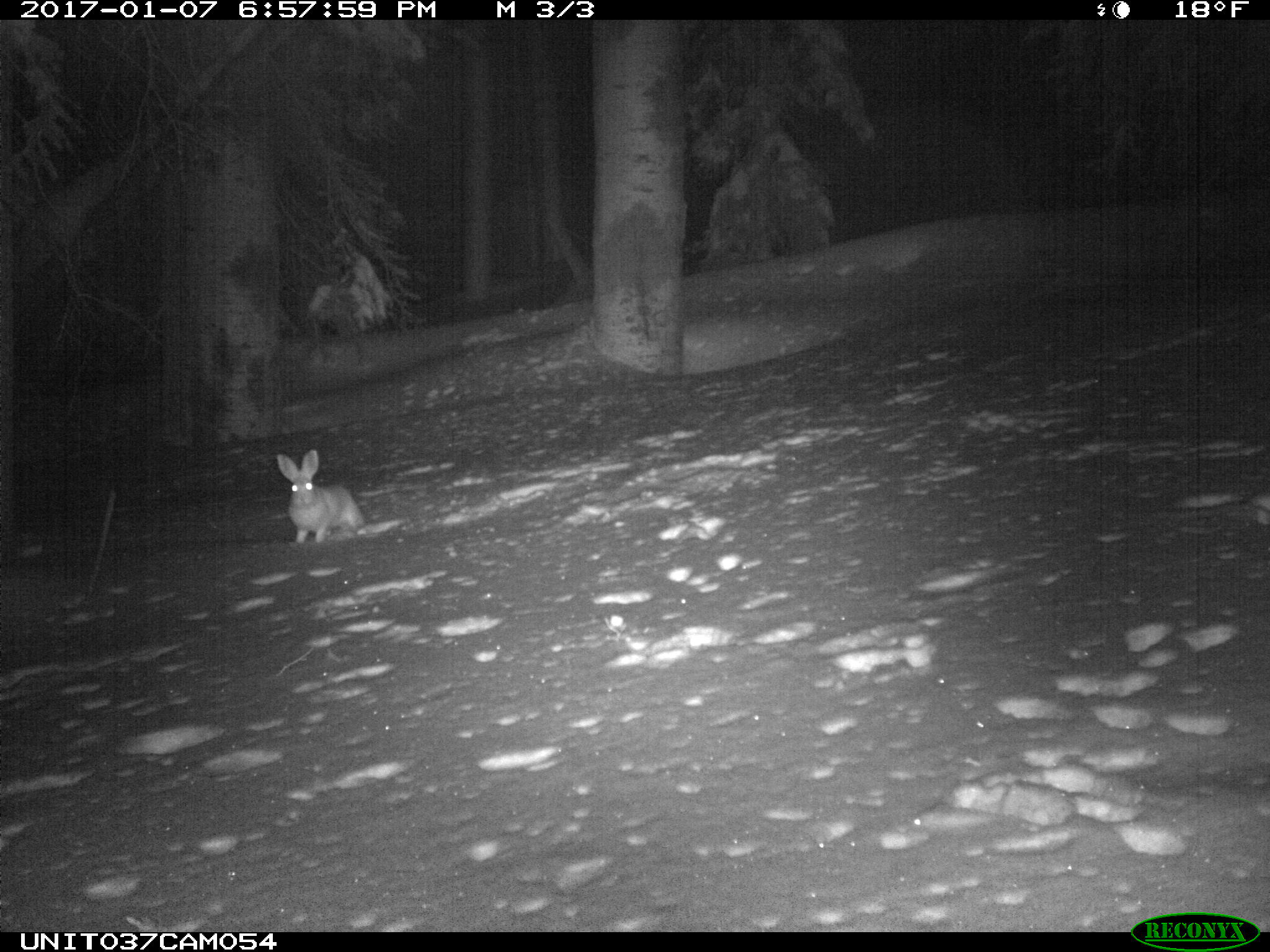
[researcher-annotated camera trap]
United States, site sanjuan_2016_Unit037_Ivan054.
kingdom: Animalia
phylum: Chordata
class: Mammalia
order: Lagomorpha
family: Leporidae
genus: Lepus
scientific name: Lepus americanus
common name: snowshoe hare